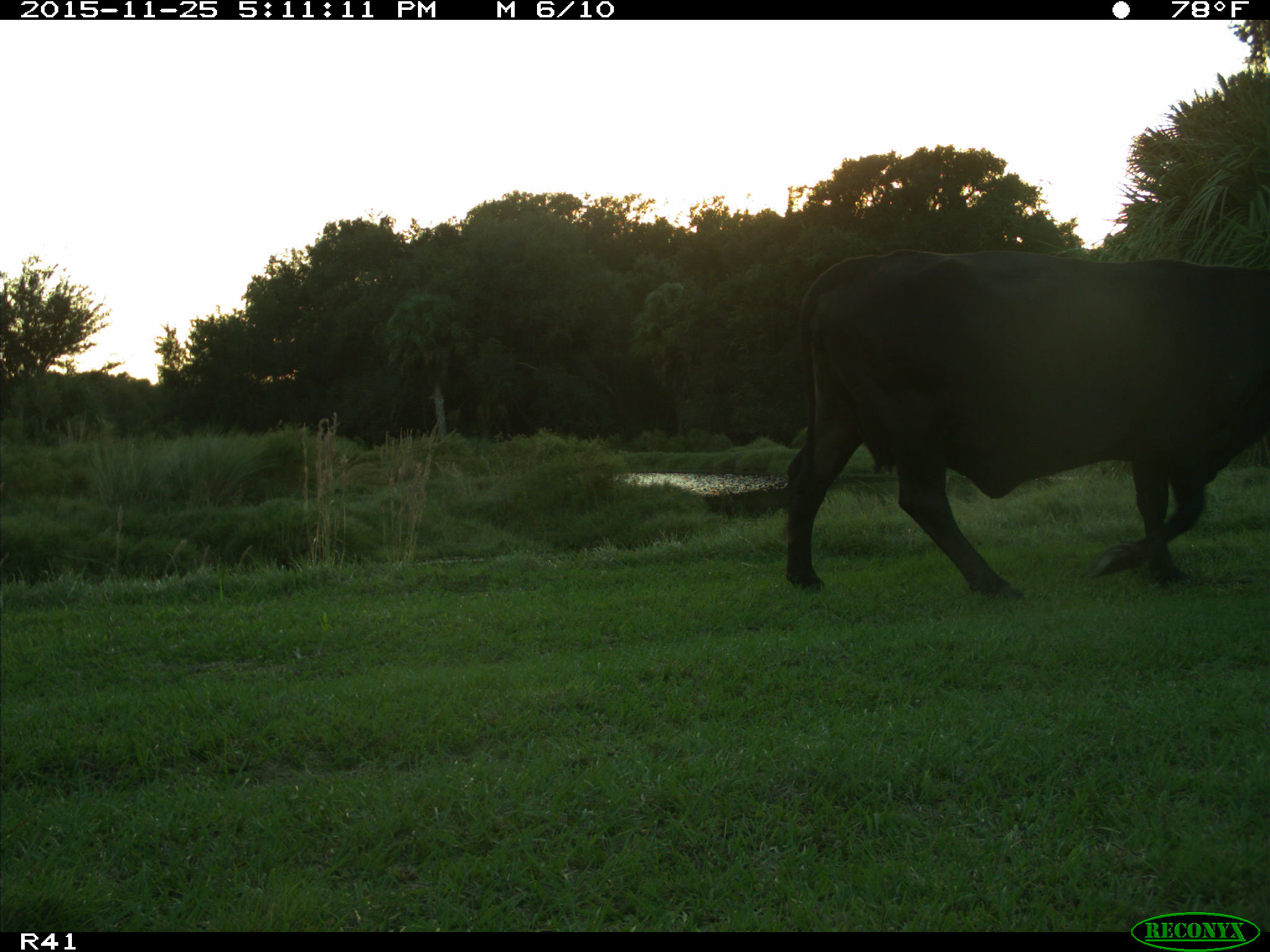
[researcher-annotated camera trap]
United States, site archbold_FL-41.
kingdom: Animalia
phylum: Chordata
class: Mammalia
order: Artiodactyla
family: Bovidae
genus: Bos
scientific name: Bos taurus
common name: domestic cow